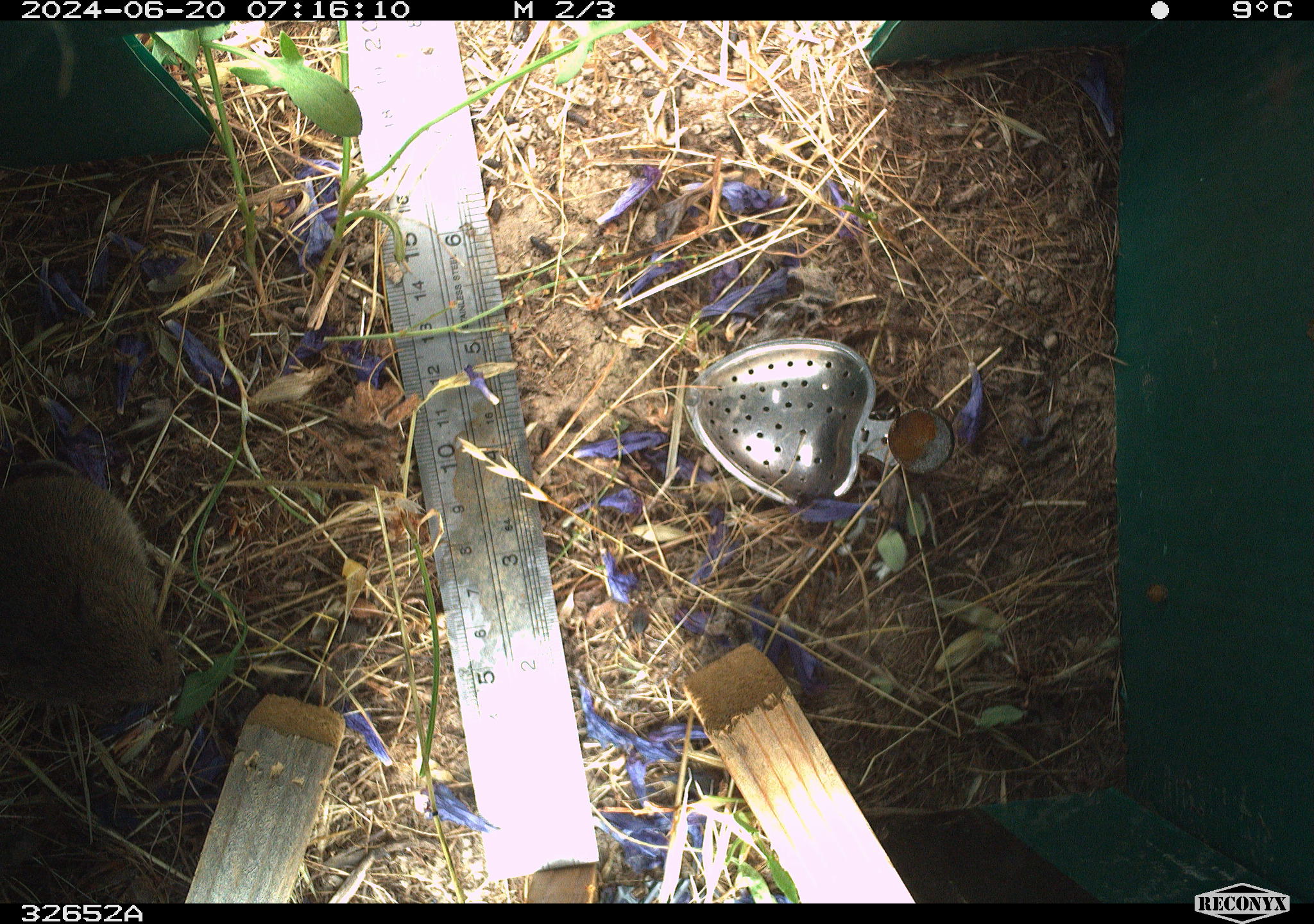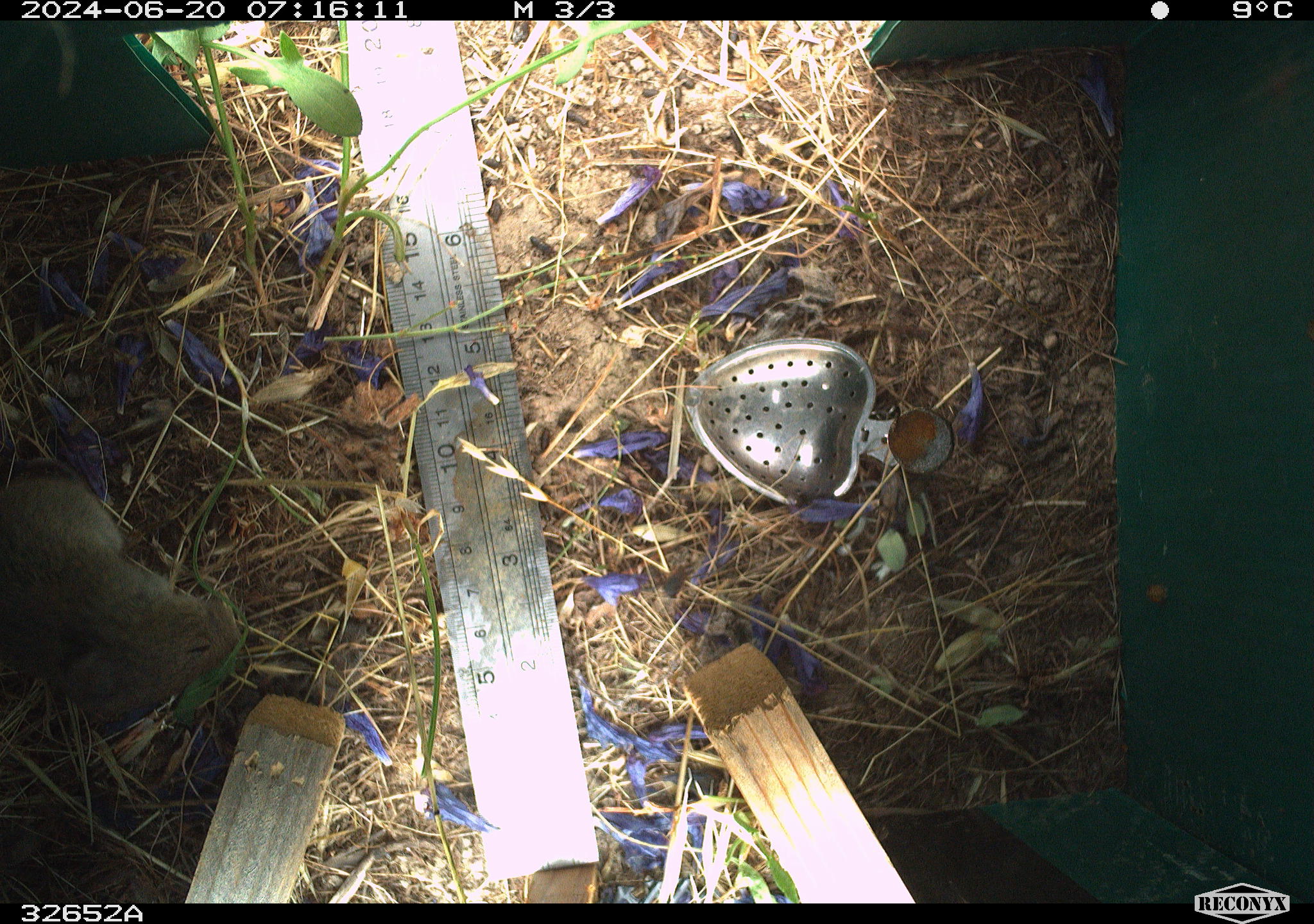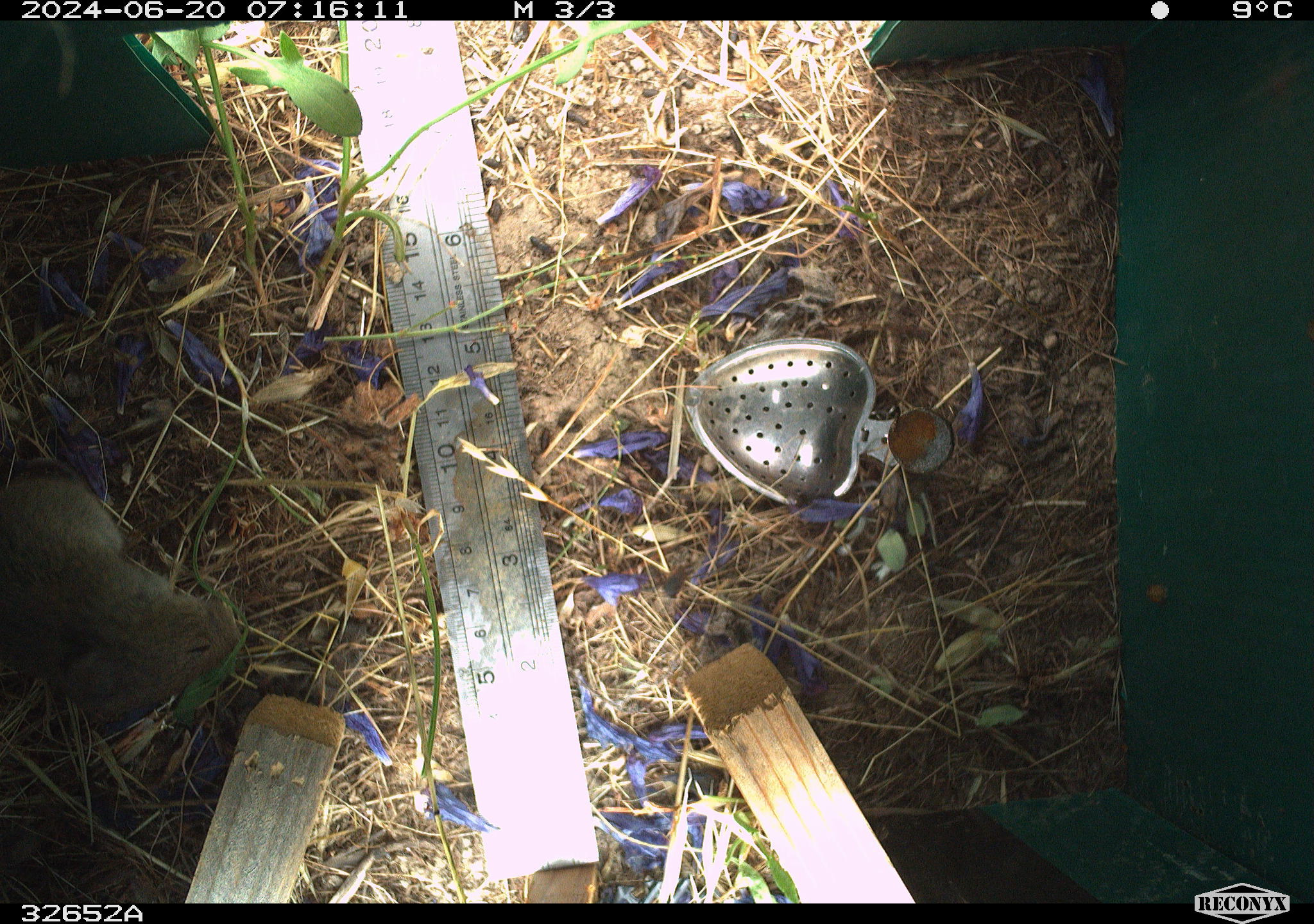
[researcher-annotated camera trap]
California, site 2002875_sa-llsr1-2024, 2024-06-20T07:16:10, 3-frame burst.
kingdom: Animalia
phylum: Chordata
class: Mammalia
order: Rodentia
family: Cricetidae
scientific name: Arvicolinae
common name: voles, lemmings, and muskrats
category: arvicolinae subfamily